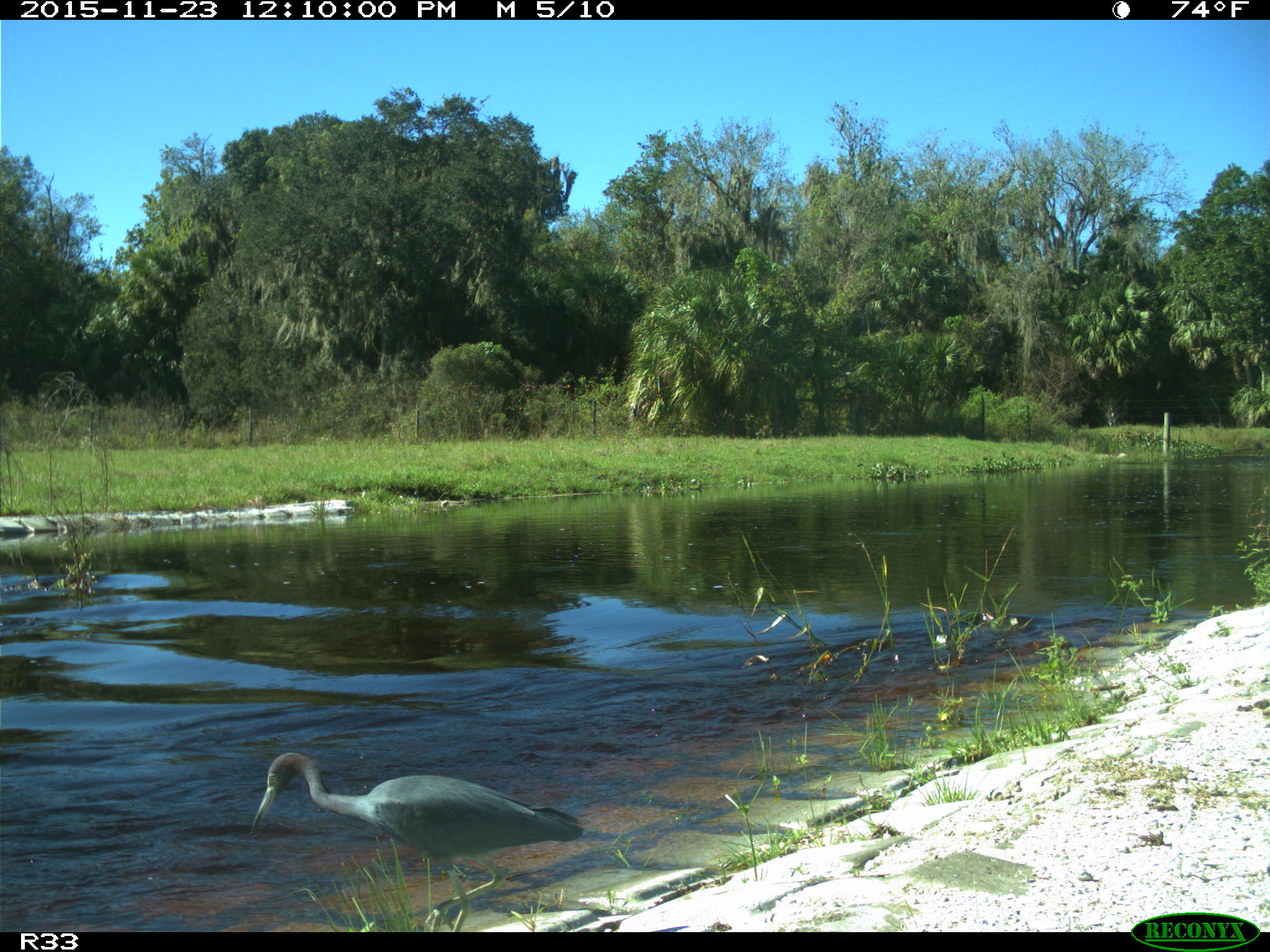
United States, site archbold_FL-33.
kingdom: Animalia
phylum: Chordata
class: Aves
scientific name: Aves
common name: birds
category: unidentified bird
Unidentified bird (birds) (Aves).